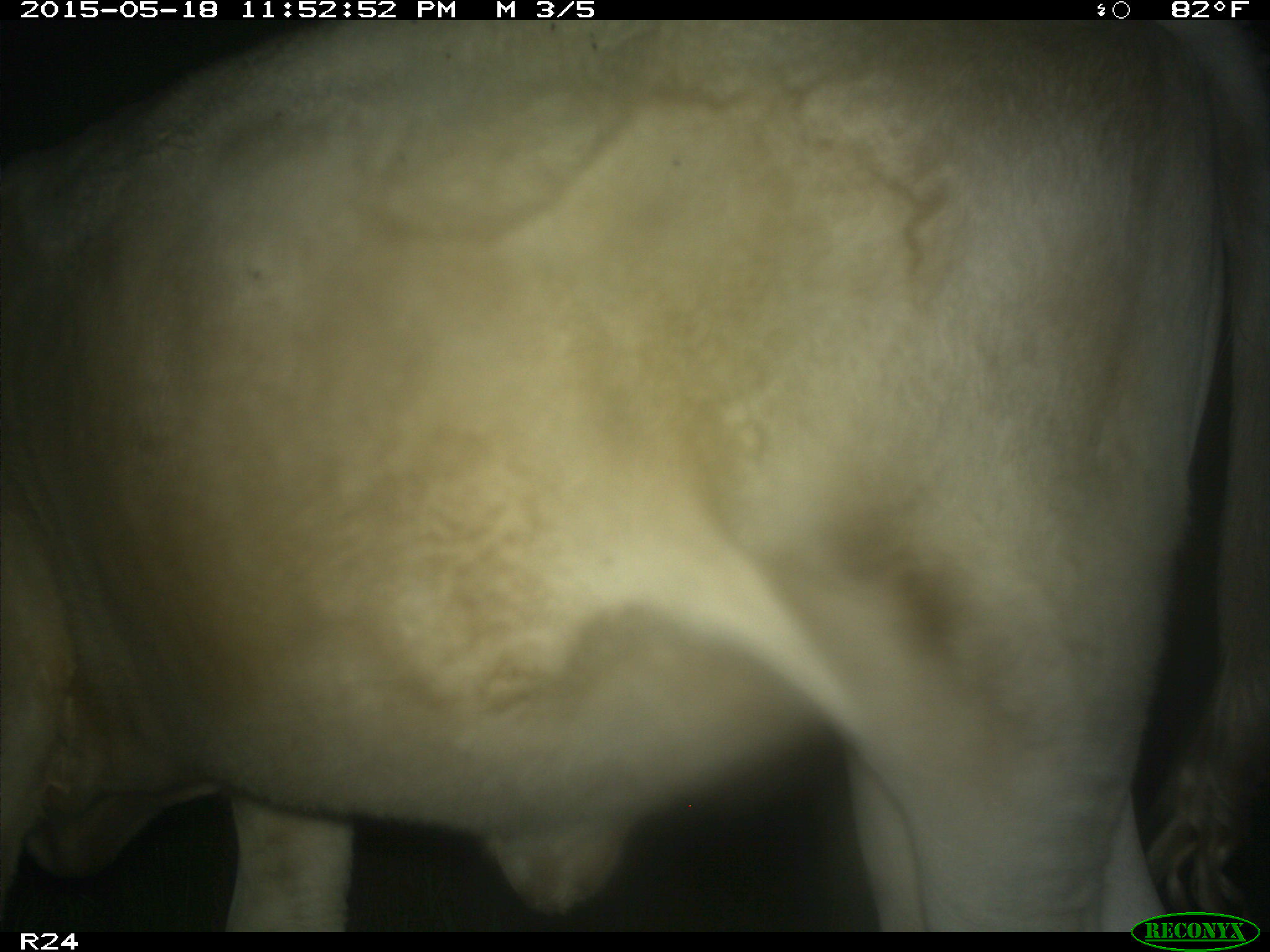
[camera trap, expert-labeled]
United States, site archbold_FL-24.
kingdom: Animalia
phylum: Chordata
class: Mammalia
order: Artiodactyla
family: Bovidae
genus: Bos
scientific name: Bos taurus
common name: domestic cow